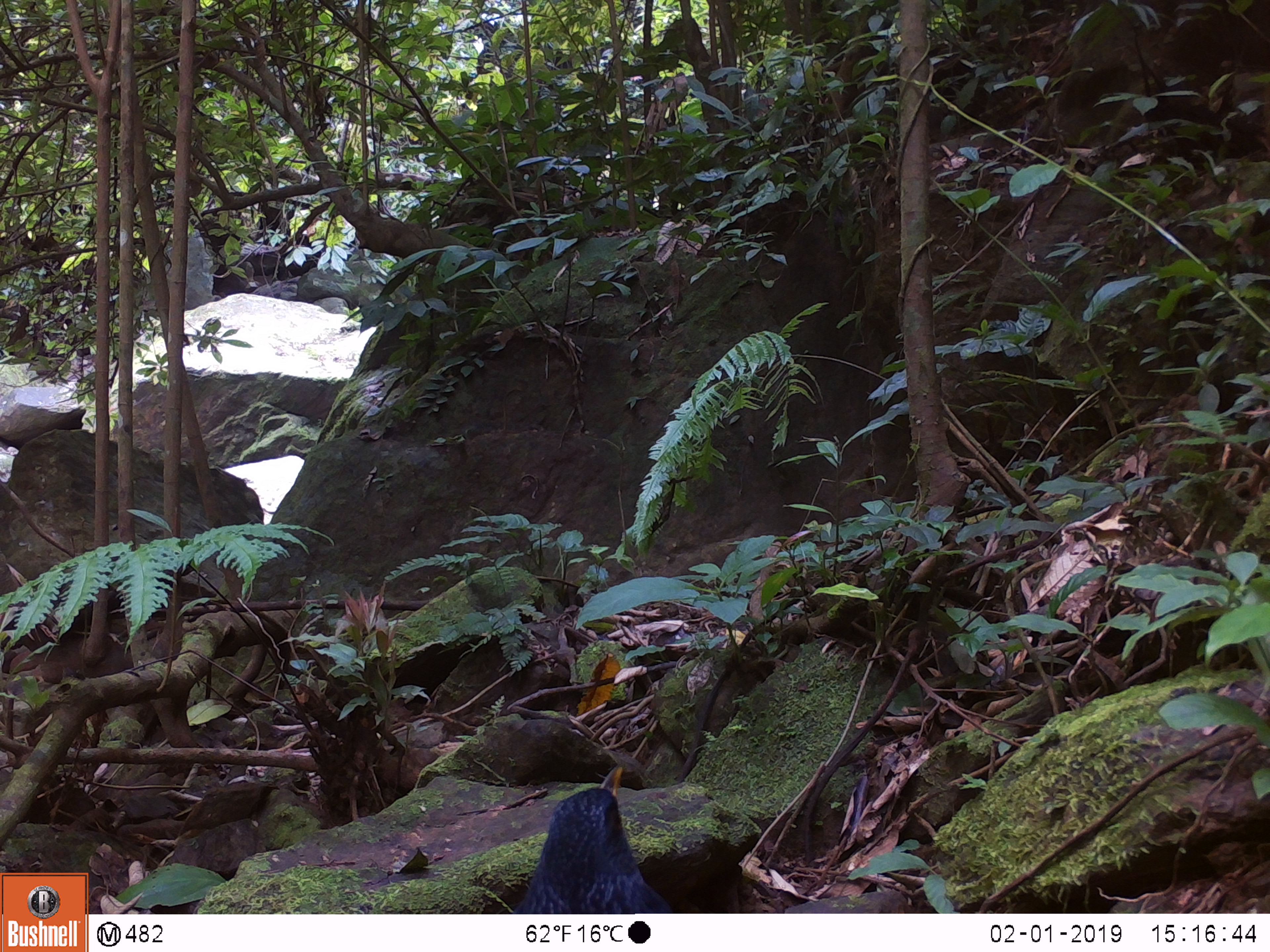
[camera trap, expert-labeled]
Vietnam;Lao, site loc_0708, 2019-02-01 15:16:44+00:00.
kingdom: Animalia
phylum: Chordata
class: Aves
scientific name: Aves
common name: bird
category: unidentified bird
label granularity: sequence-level